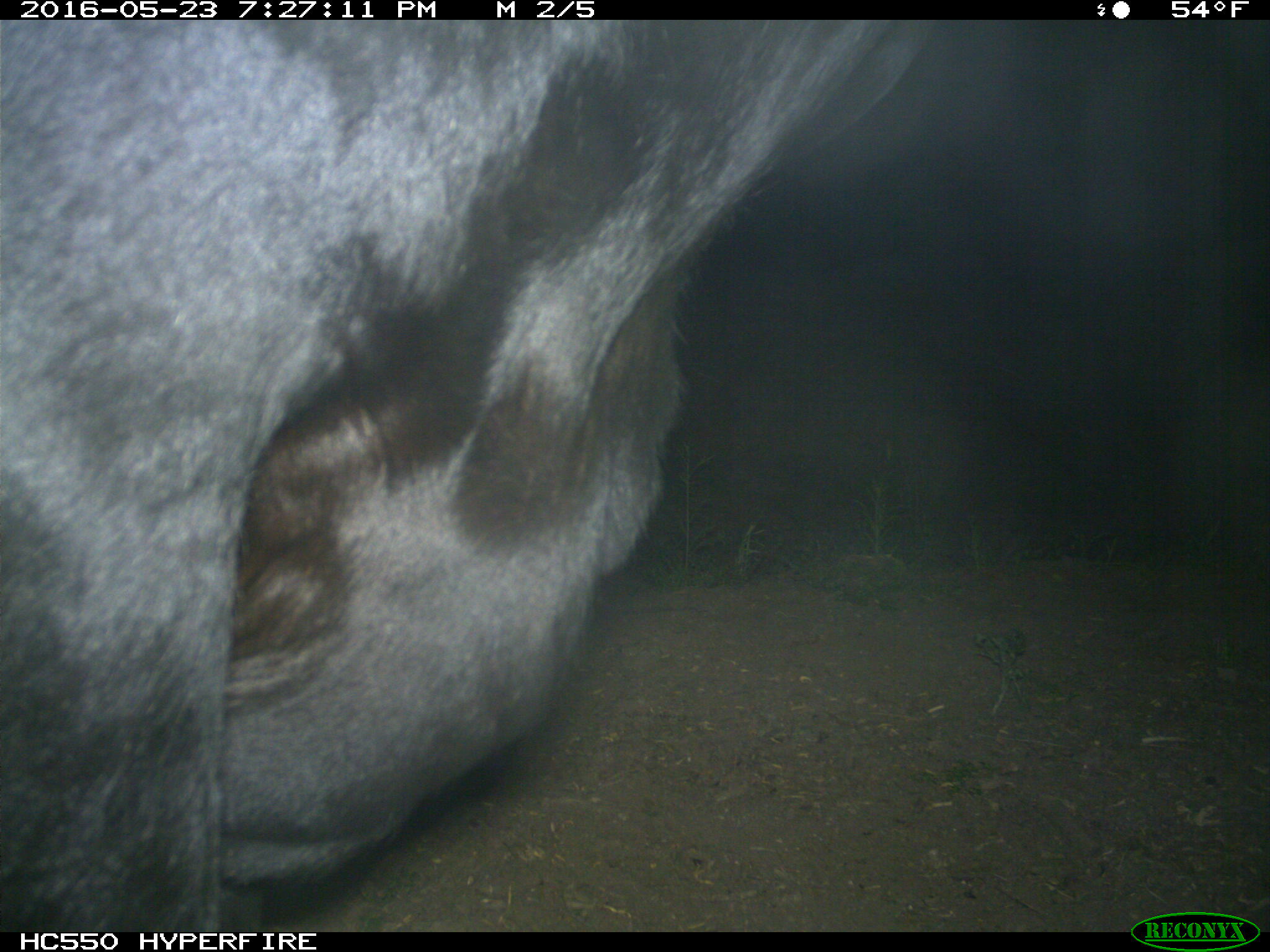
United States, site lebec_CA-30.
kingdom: Animalia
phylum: Chordata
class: Mammalia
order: Artiodactyla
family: Bovidae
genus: Bos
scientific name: Bos taurus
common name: domestic cow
Bos taurus (domestic cow).